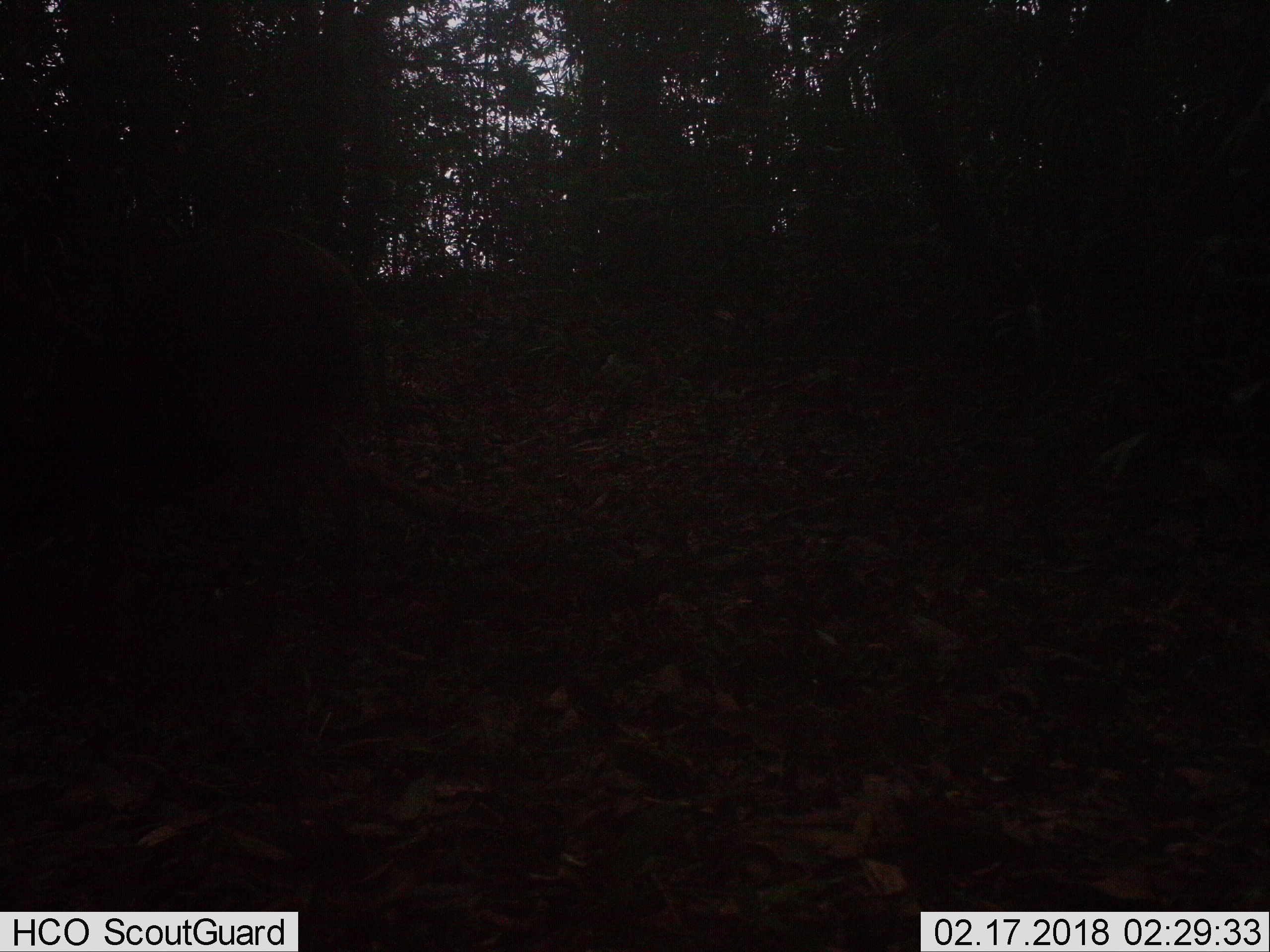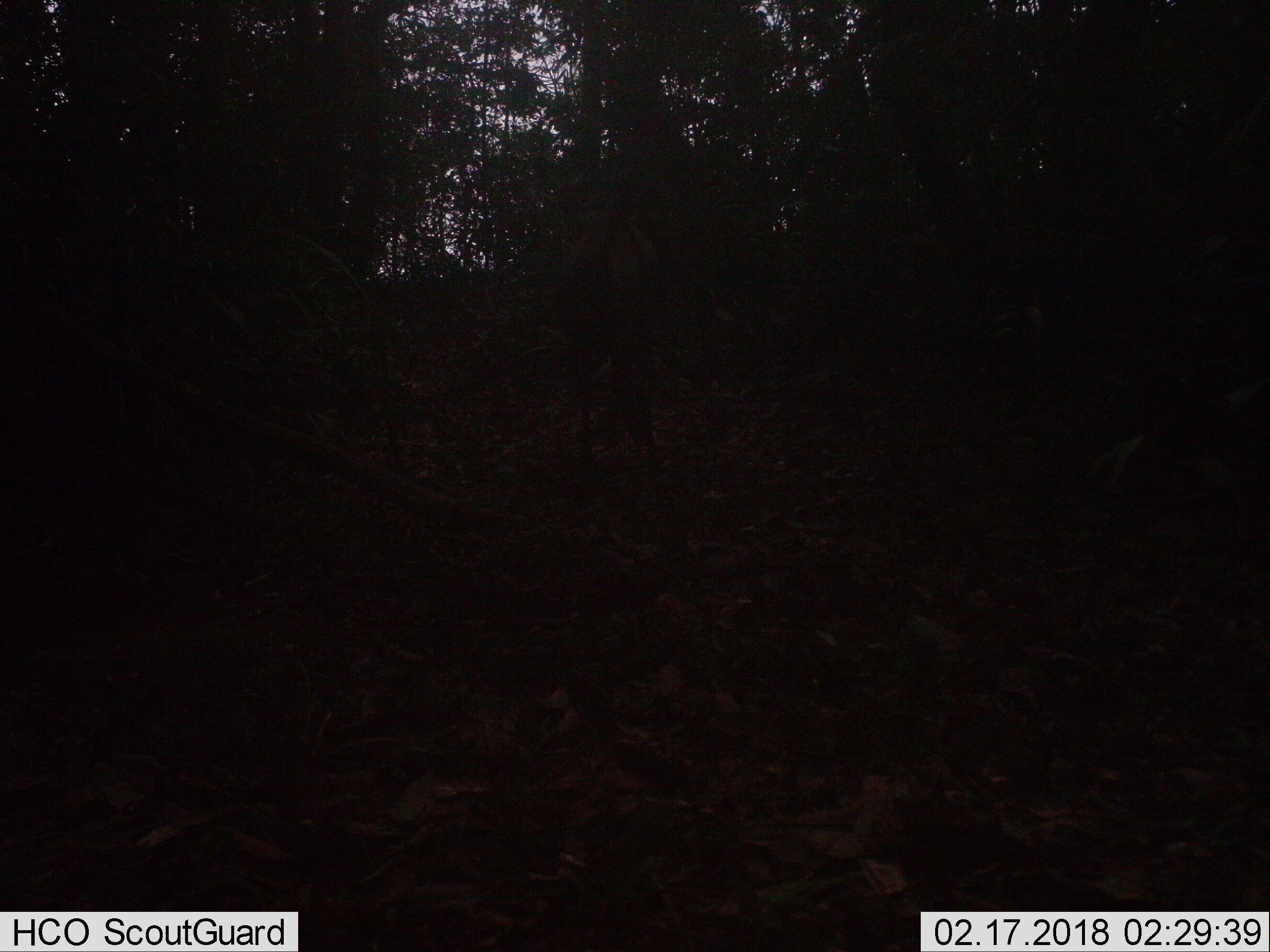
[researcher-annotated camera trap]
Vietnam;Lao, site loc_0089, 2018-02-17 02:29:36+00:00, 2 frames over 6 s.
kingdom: Animalia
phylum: Chordata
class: Mammalia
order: Artiodactyla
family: Cervidae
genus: Rusa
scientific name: Rusa unicolor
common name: sambar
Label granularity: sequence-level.